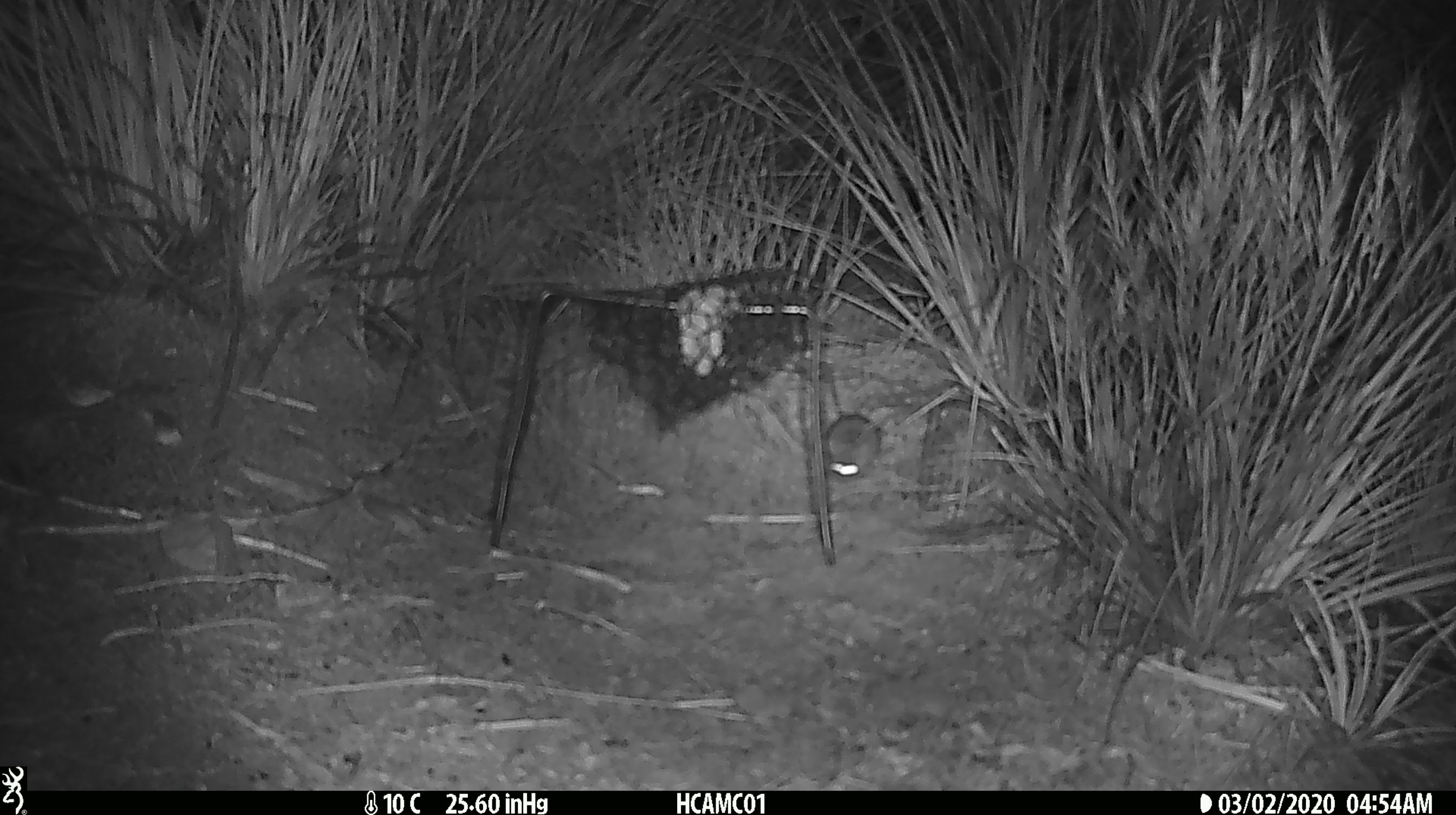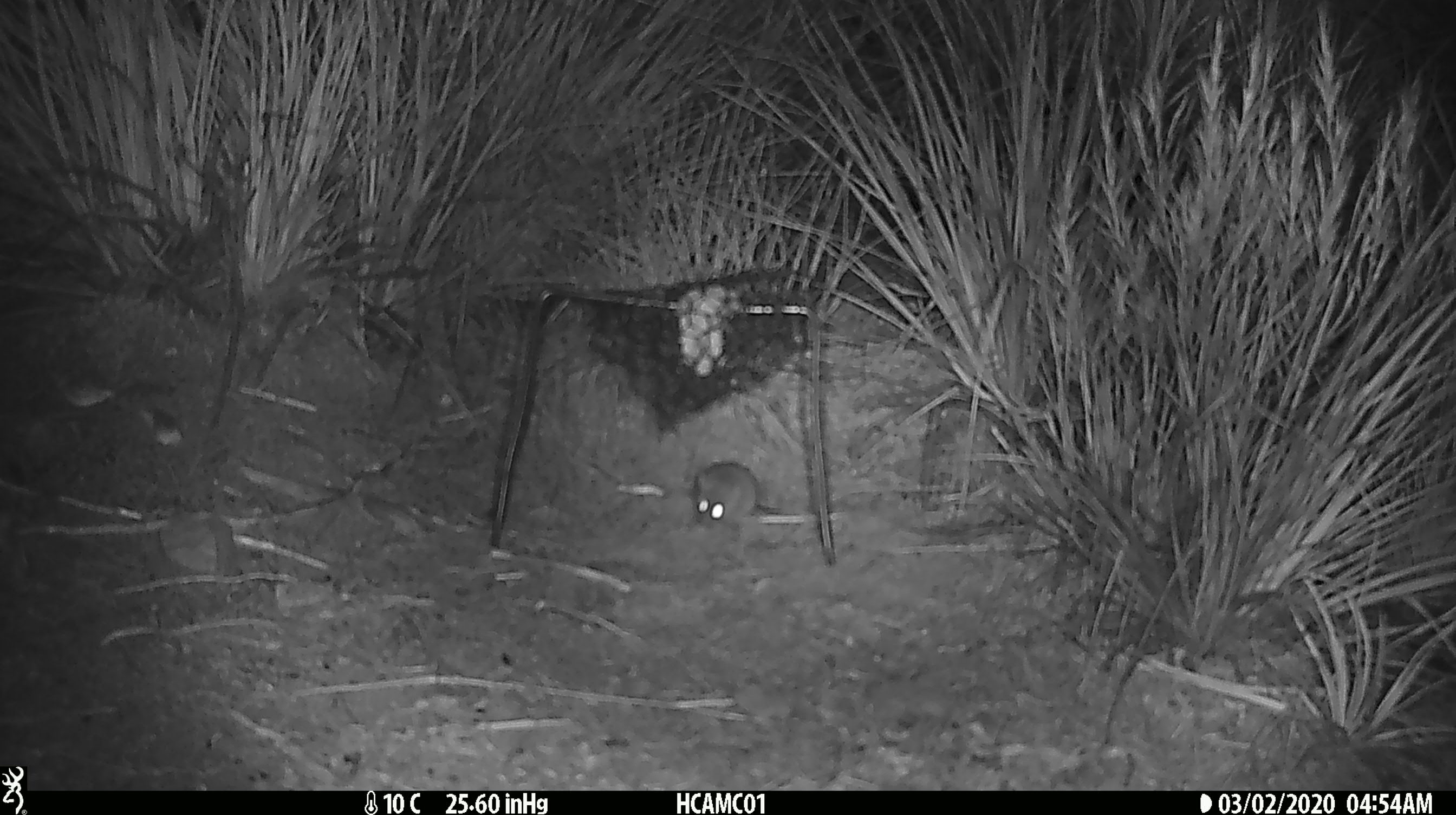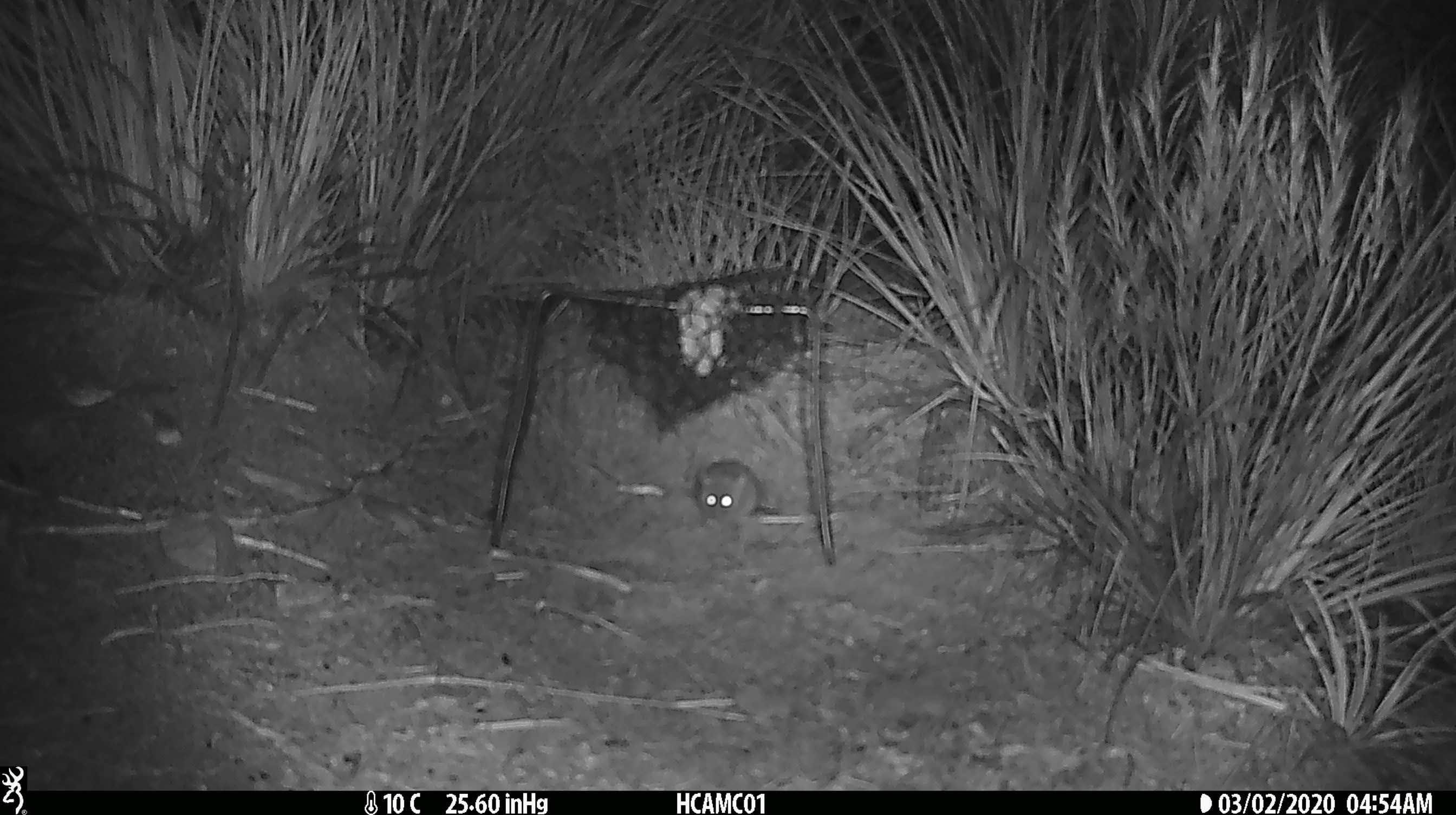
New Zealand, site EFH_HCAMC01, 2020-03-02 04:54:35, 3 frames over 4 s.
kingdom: Animalia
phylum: Chordata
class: Mammalia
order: Rodentia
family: Muridae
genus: Mus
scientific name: Mus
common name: mouse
Mouse (Mus).